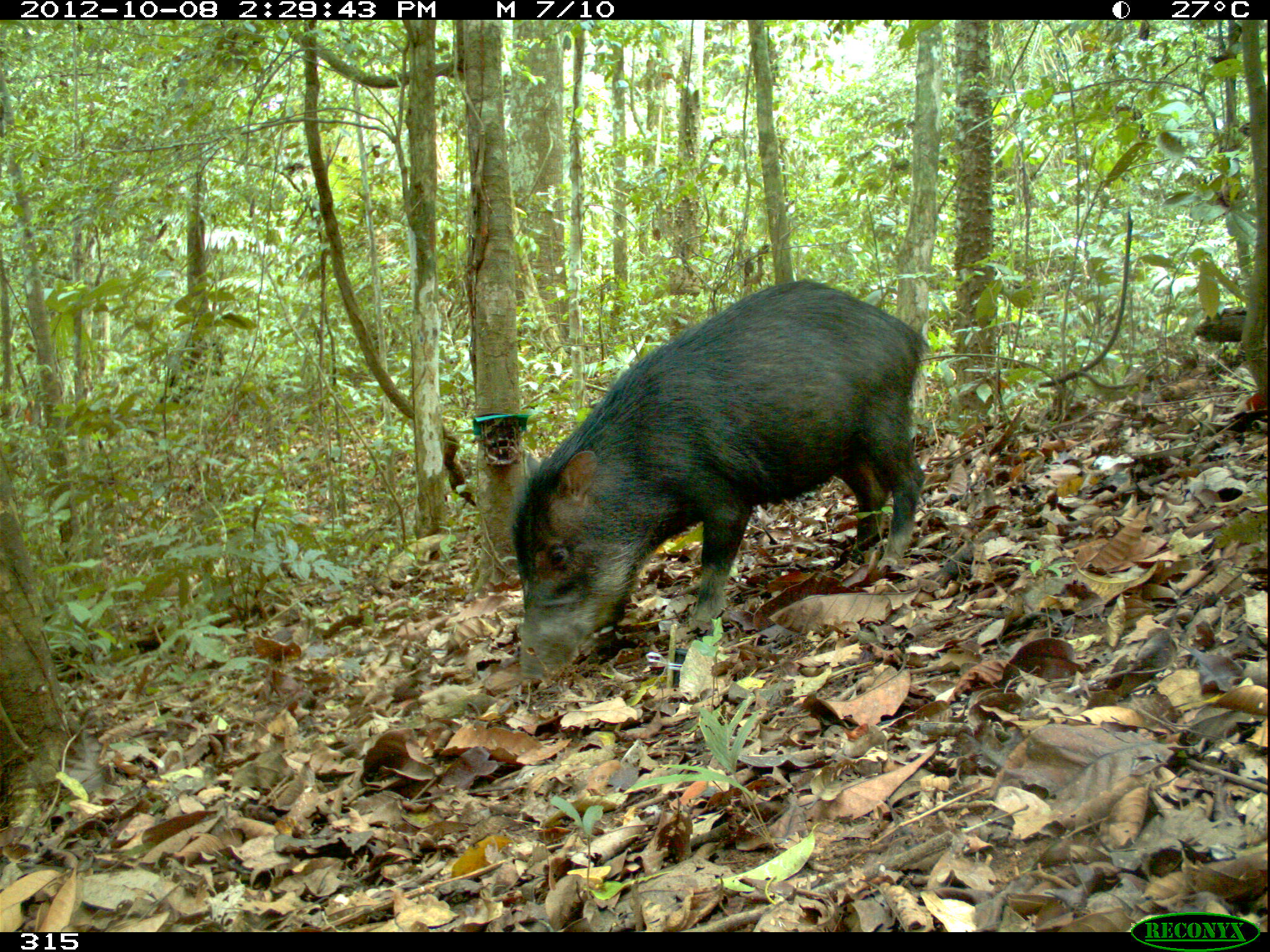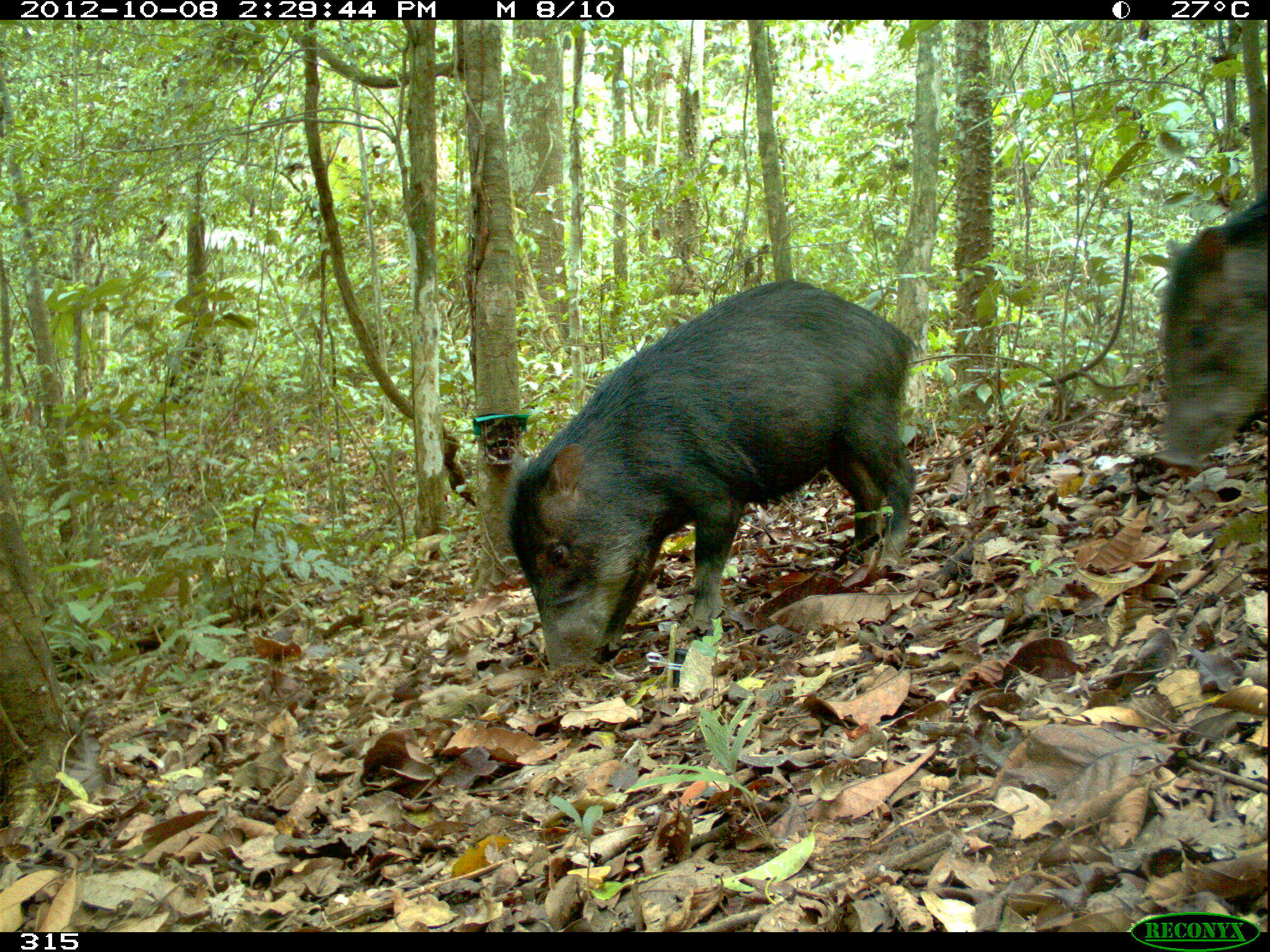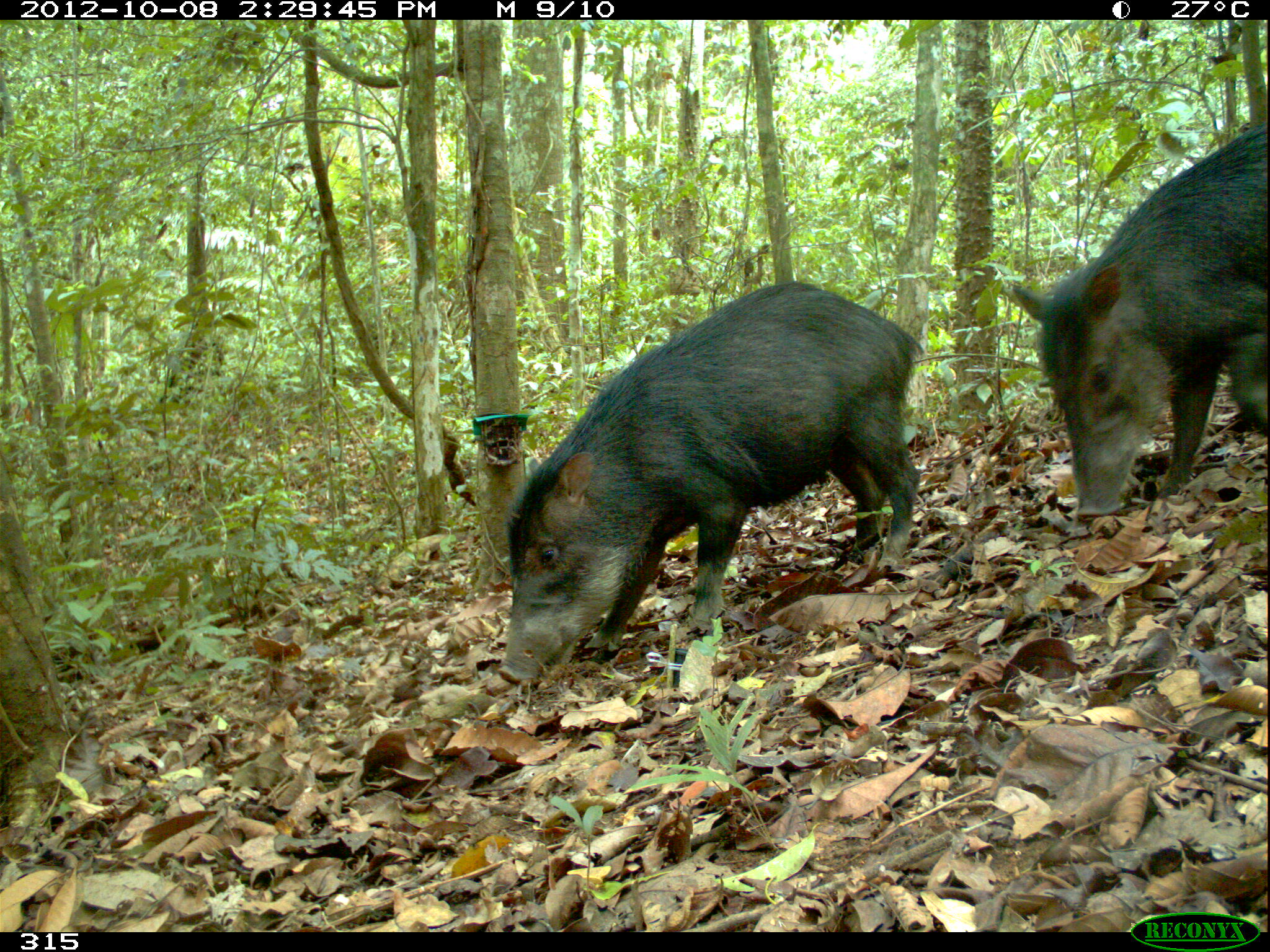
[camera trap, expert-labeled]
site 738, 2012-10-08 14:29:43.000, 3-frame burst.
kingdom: Animalia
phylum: Chordata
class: Mammalia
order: Artiodactyla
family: Tayassuidae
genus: Tayassu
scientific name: Tayassu pecari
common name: white-lipped peccary